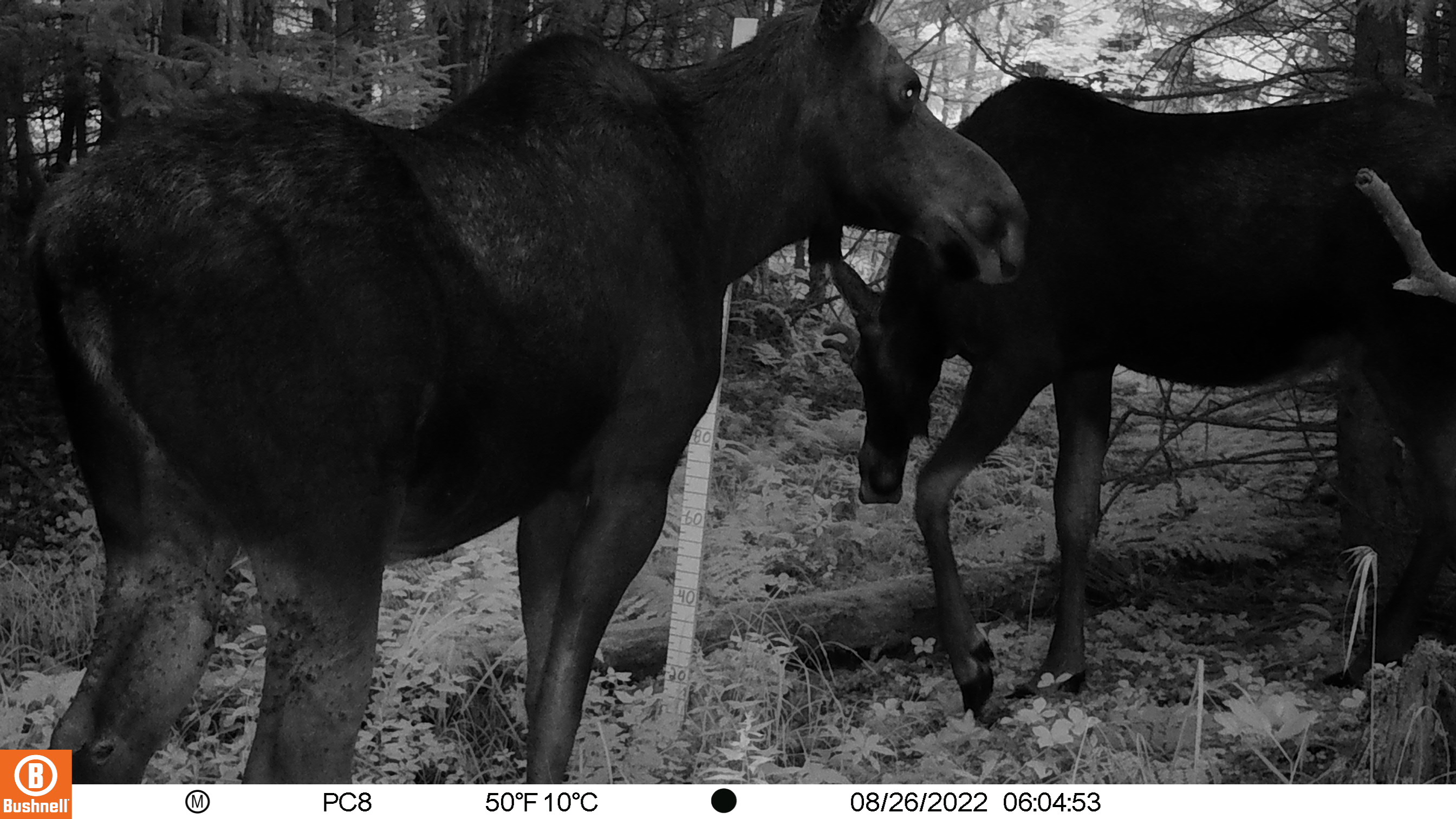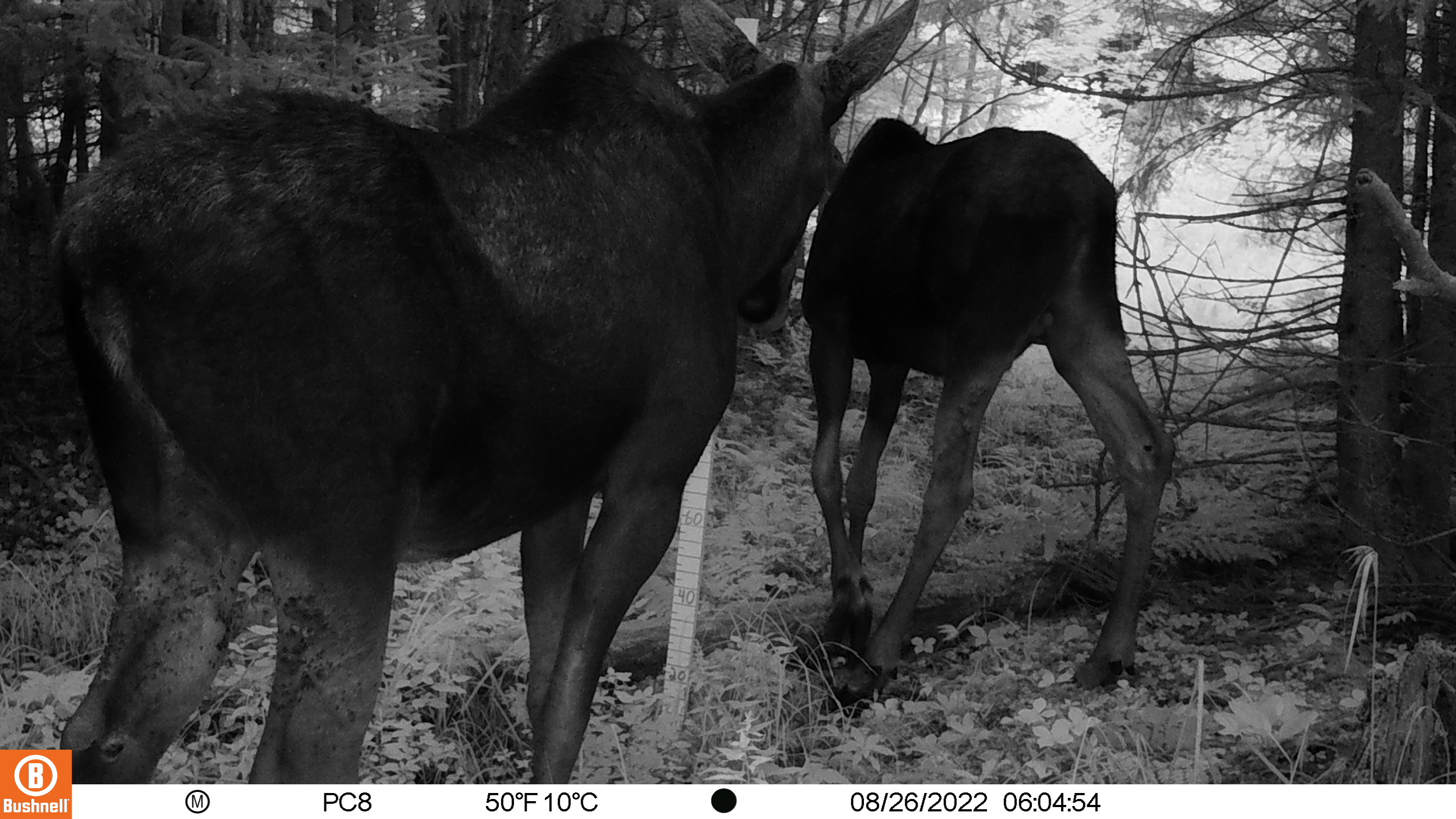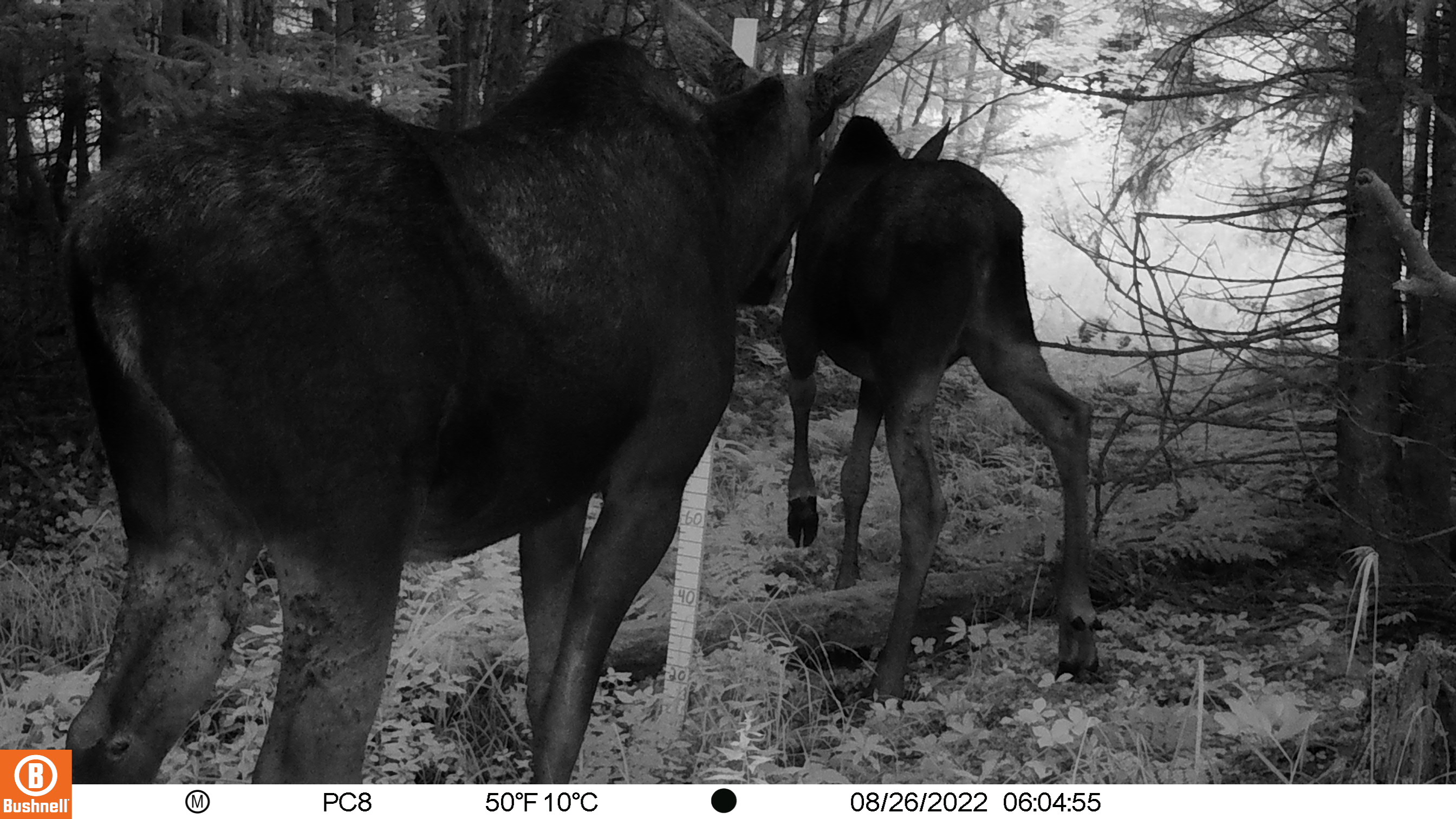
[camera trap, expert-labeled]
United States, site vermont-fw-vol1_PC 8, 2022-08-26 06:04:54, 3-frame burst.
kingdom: Animalia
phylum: Chordata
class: Mammalia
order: Artiodactyla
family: Cervidae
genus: Alces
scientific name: Alces alces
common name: moose